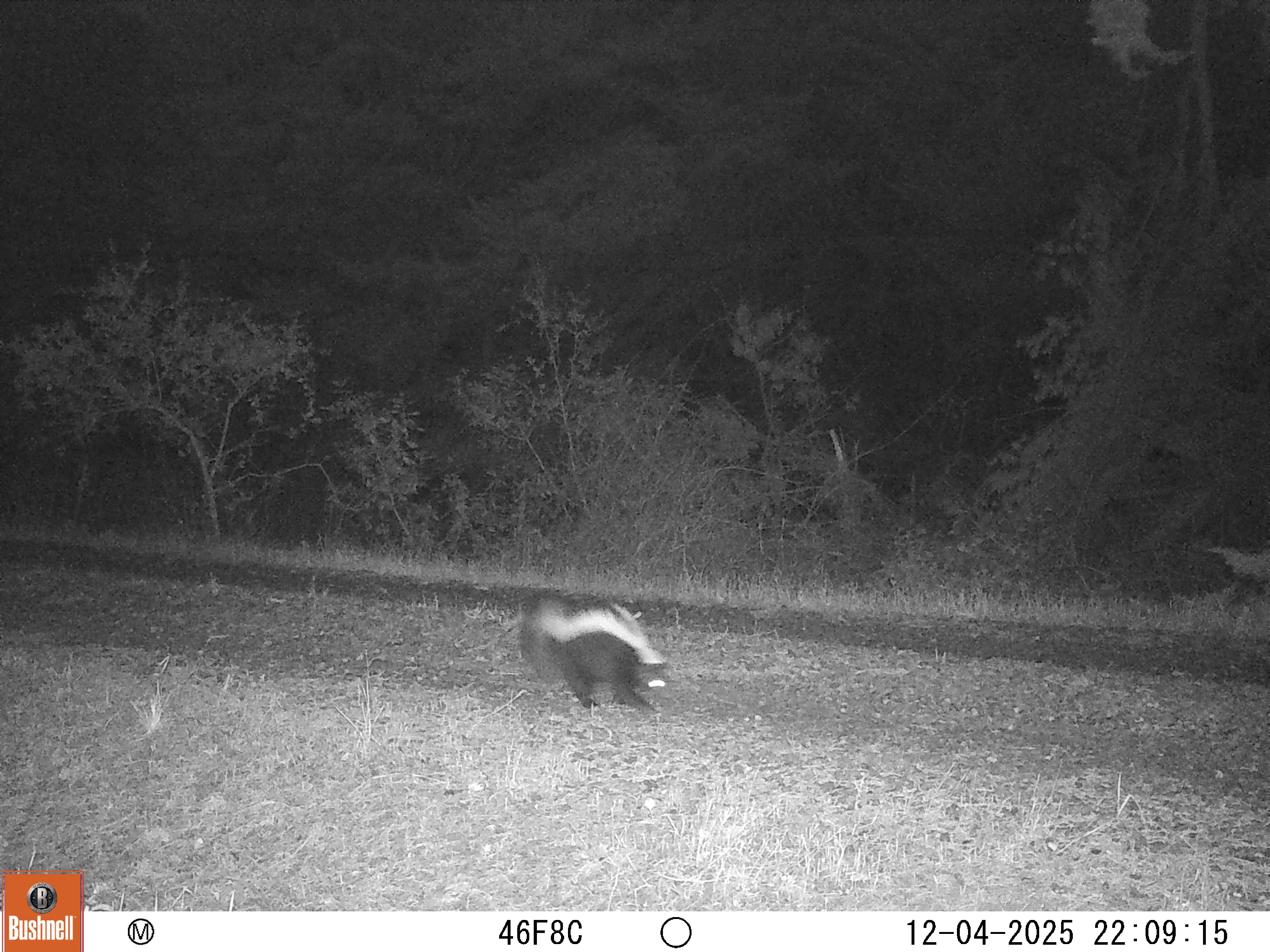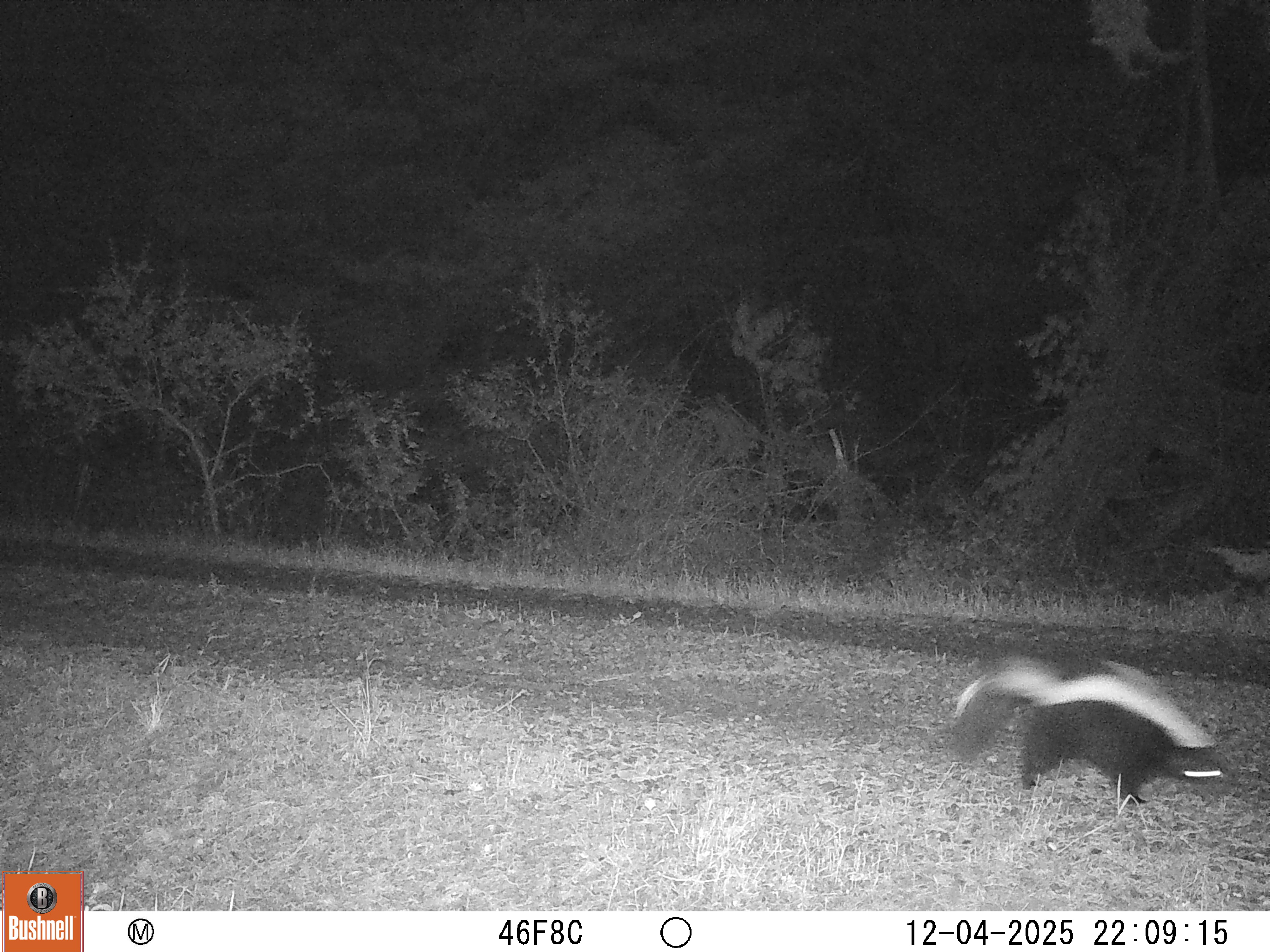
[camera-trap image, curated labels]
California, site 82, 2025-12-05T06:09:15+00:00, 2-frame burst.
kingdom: Animalia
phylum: Chordata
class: Mammalia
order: Carnivora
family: Mephitidae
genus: Mephitis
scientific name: Mephitis mephitis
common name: striped skunk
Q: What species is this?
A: Striped skunk (Mephitis mephitis).